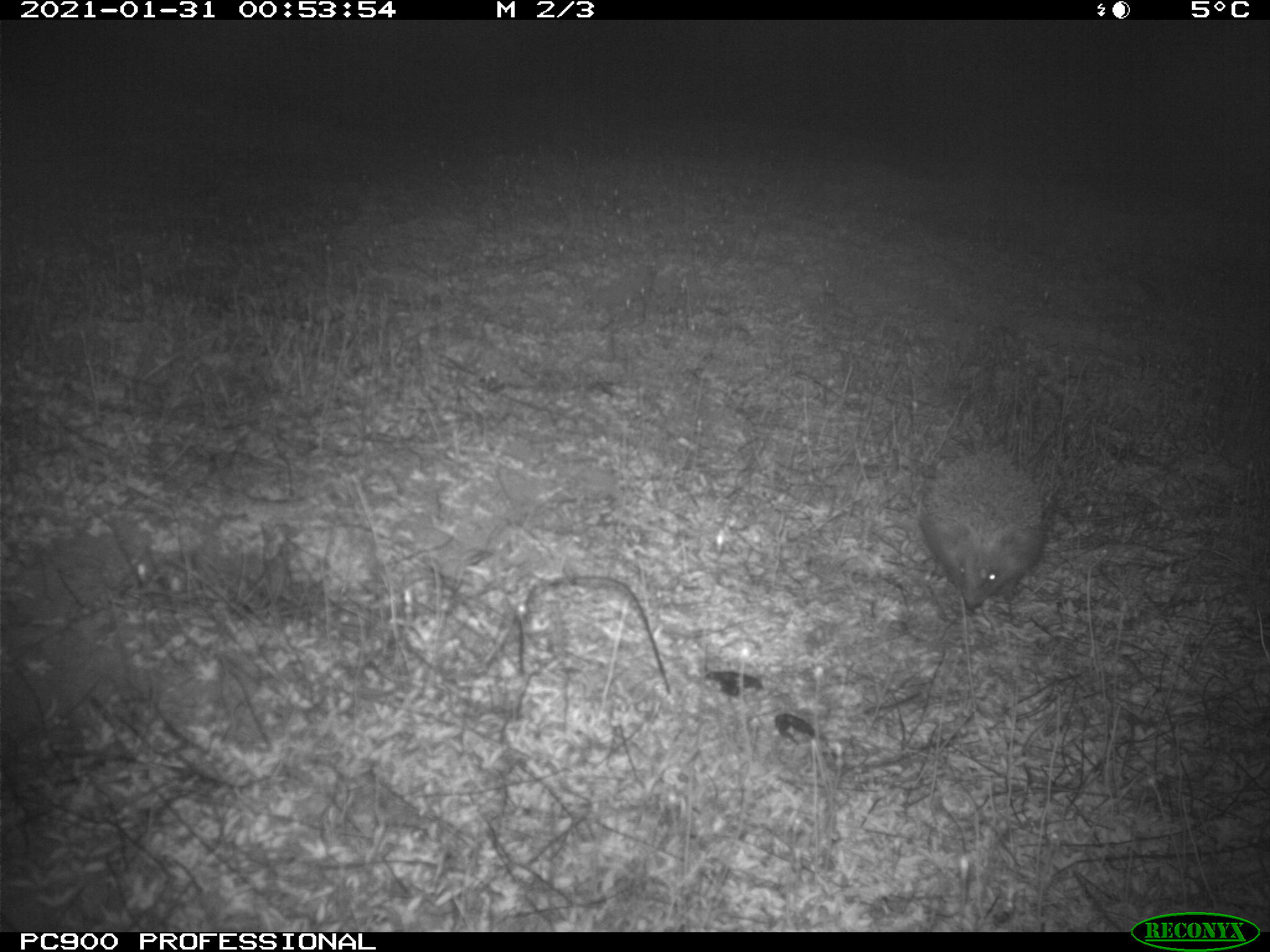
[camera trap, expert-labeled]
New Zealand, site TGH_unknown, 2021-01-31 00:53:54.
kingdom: Animalia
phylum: Chordata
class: Mammalia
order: Eulipotyphla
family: Erinaceidae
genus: Erinaceus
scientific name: Erinaceus europaeus europaeus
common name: european hedgehog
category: hedgehog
Hedgehog (european hedgehog) (Erinaceus europaeus europaeus).